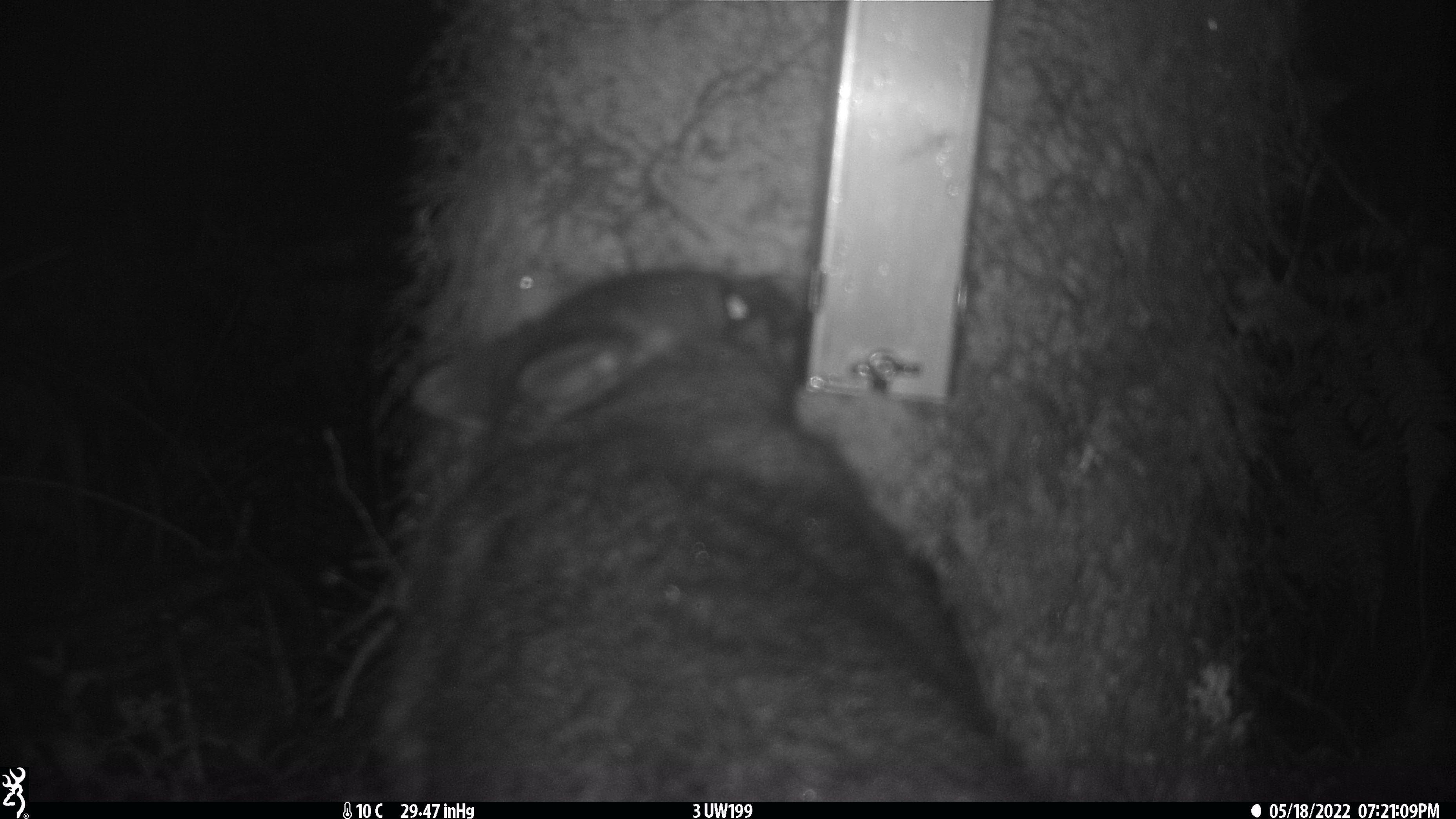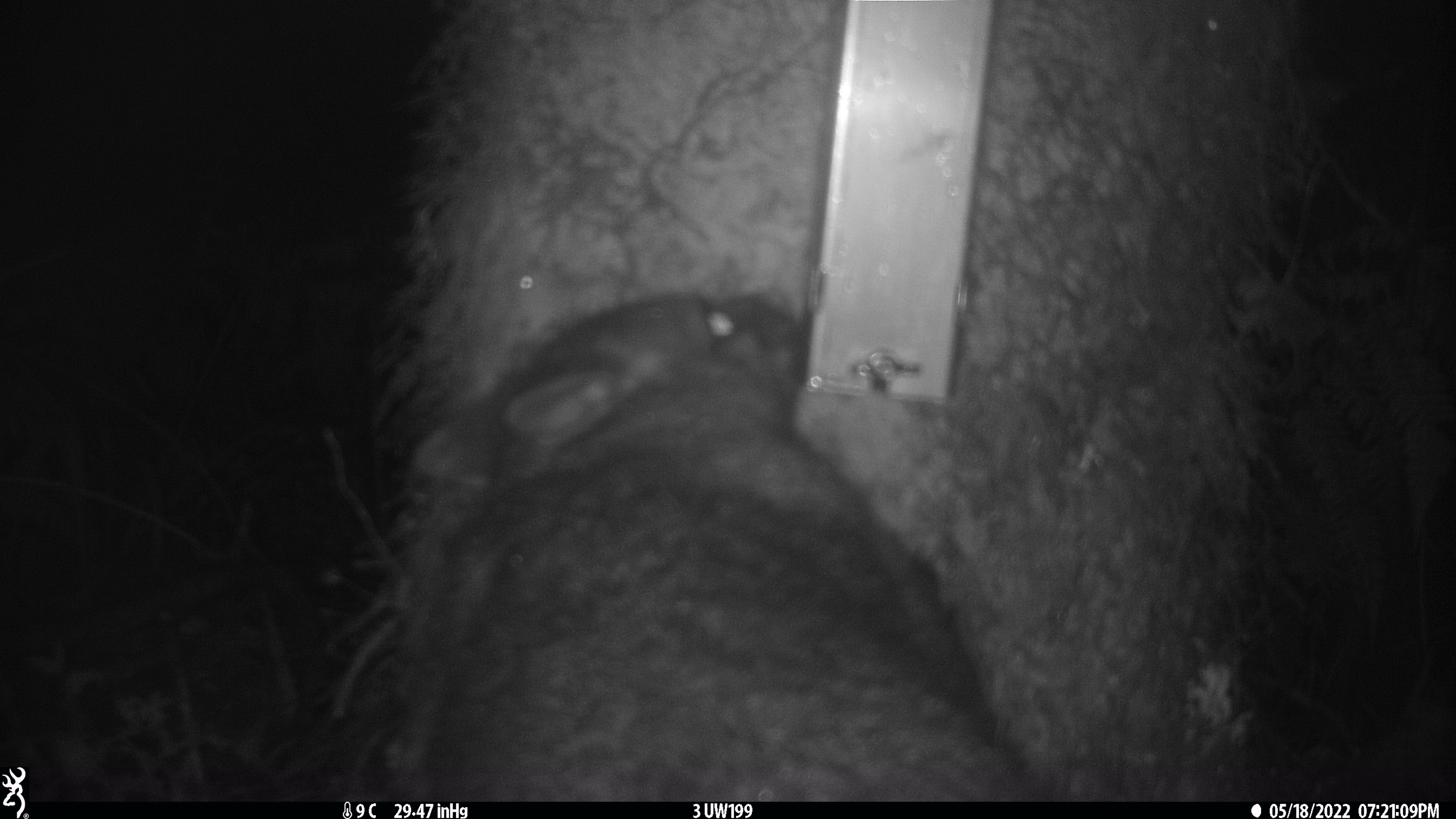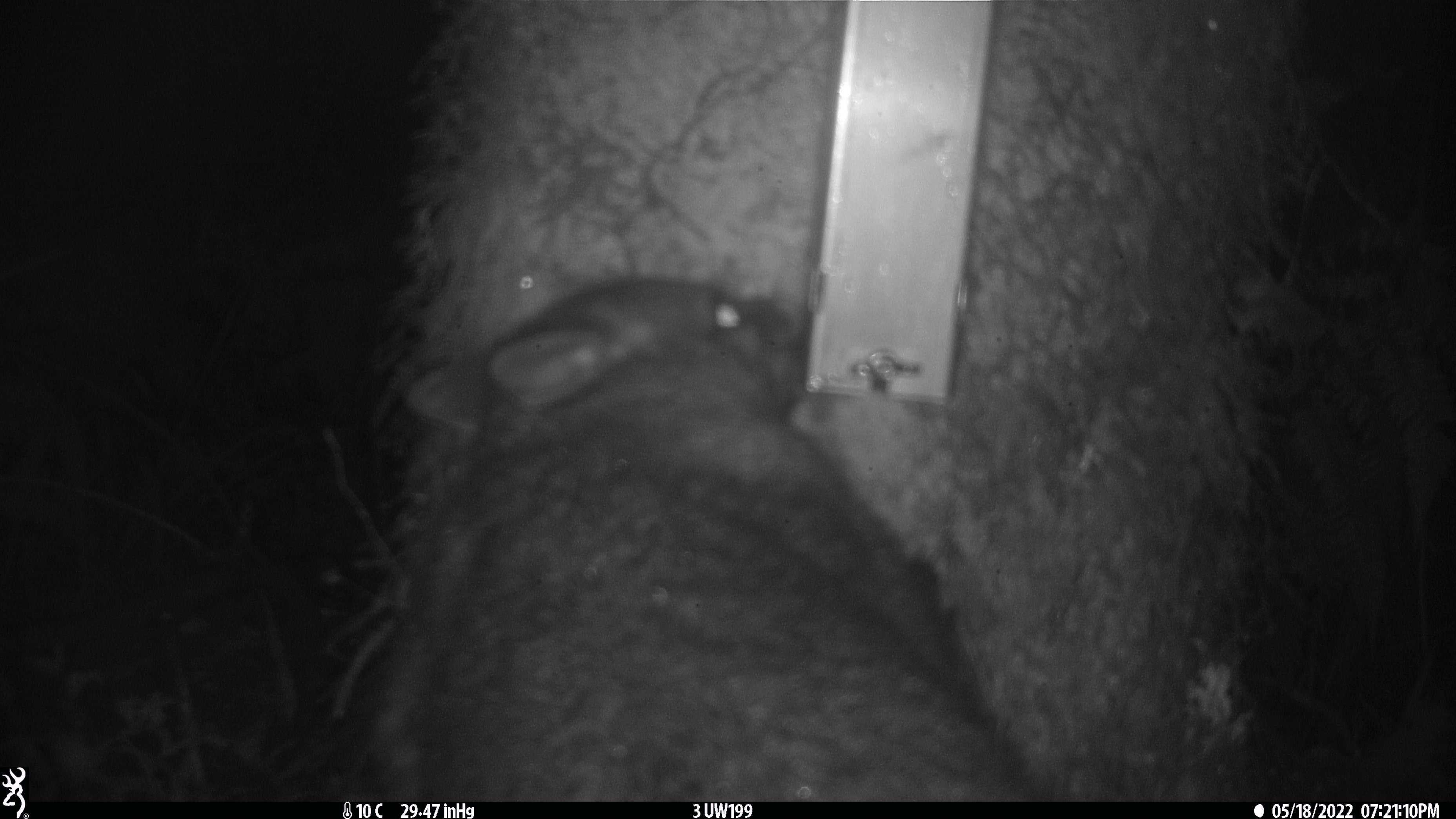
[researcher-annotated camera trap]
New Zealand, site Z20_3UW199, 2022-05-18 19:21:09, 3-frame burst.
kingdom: Animalia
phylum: Chordata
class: Mammalia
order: Diprotodontia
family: Phalangeridae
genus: Trichosurus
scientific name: Trichosurus vulpecula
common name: common brushtail possum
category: possum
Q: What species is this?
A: Possum (common brushtail possum) (Trichosurus vulpecula).